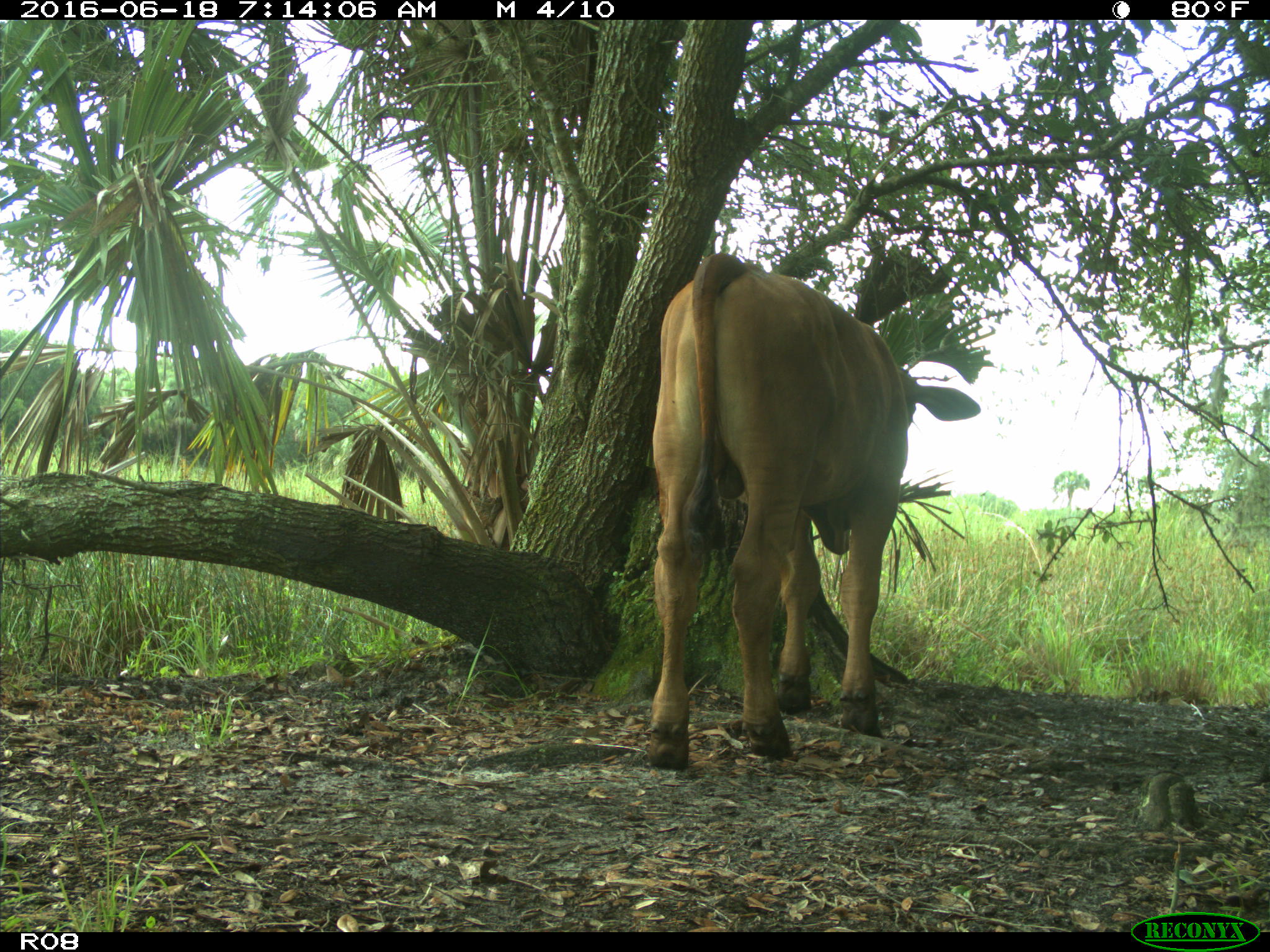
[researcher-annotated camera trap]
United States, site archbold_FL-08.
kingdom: Animalia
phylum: Chordata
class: Mammalia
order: Artiodactyla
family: Bovidae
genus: Bos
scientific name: Bos taurus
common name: domestic cow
Bos taurus (domestic cow).